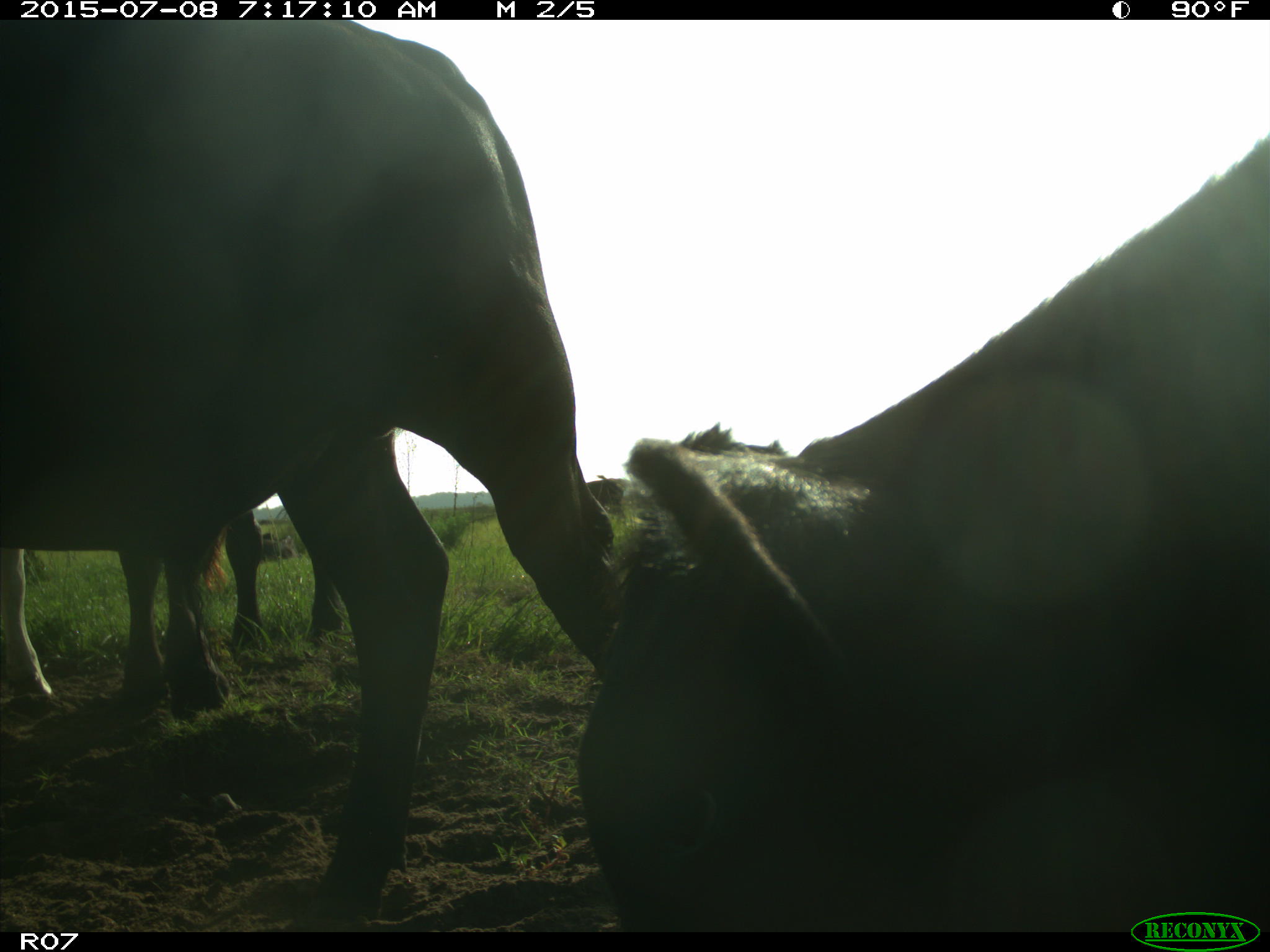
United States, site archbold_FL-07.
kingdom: Animalia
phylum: Chordata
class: Mammalia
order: Artiodactyla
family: Bovidae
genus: Bos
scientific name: Bos taurus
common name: domestic cow